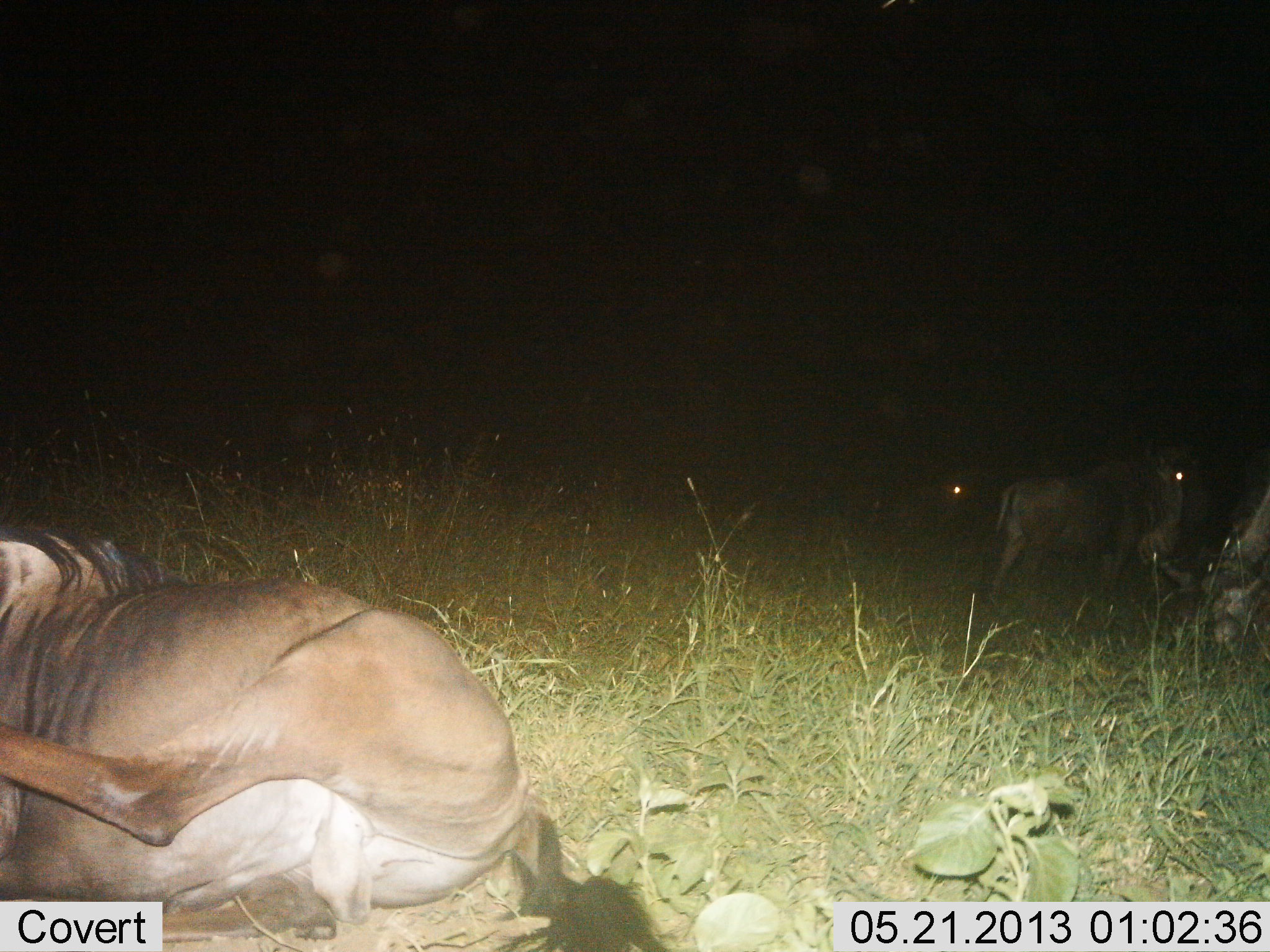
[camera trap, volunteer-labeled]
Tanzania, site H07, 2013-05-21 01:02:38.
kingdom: Animalia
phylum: Chordata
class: Mammalia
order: Artiodactyla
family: Bovidae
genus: Connochaetes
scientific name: Connochaetes taurinus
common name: blue wildebeest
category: wildebeest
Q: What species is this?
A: Wildebeest (blue wildebeest) (Connochaetes taurinus).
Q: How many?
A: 4.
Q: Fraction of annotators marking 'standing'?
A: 82%.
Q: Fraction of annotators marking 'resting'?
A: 91%.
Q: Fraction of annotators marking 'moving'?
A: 9%.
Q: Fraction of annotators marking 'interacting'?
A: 0%.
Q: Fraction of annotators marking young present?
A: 0%.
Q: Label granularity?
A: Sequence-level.